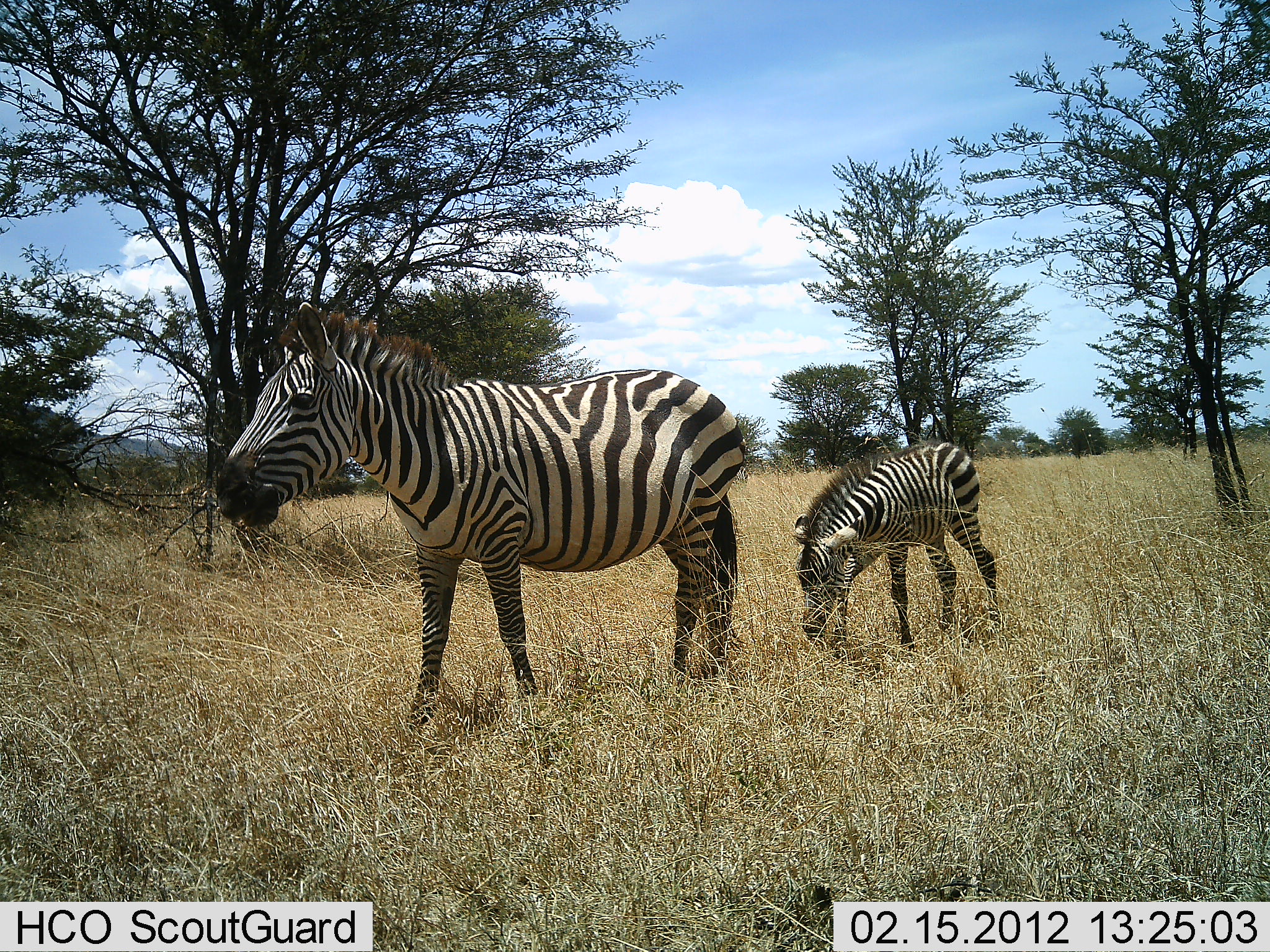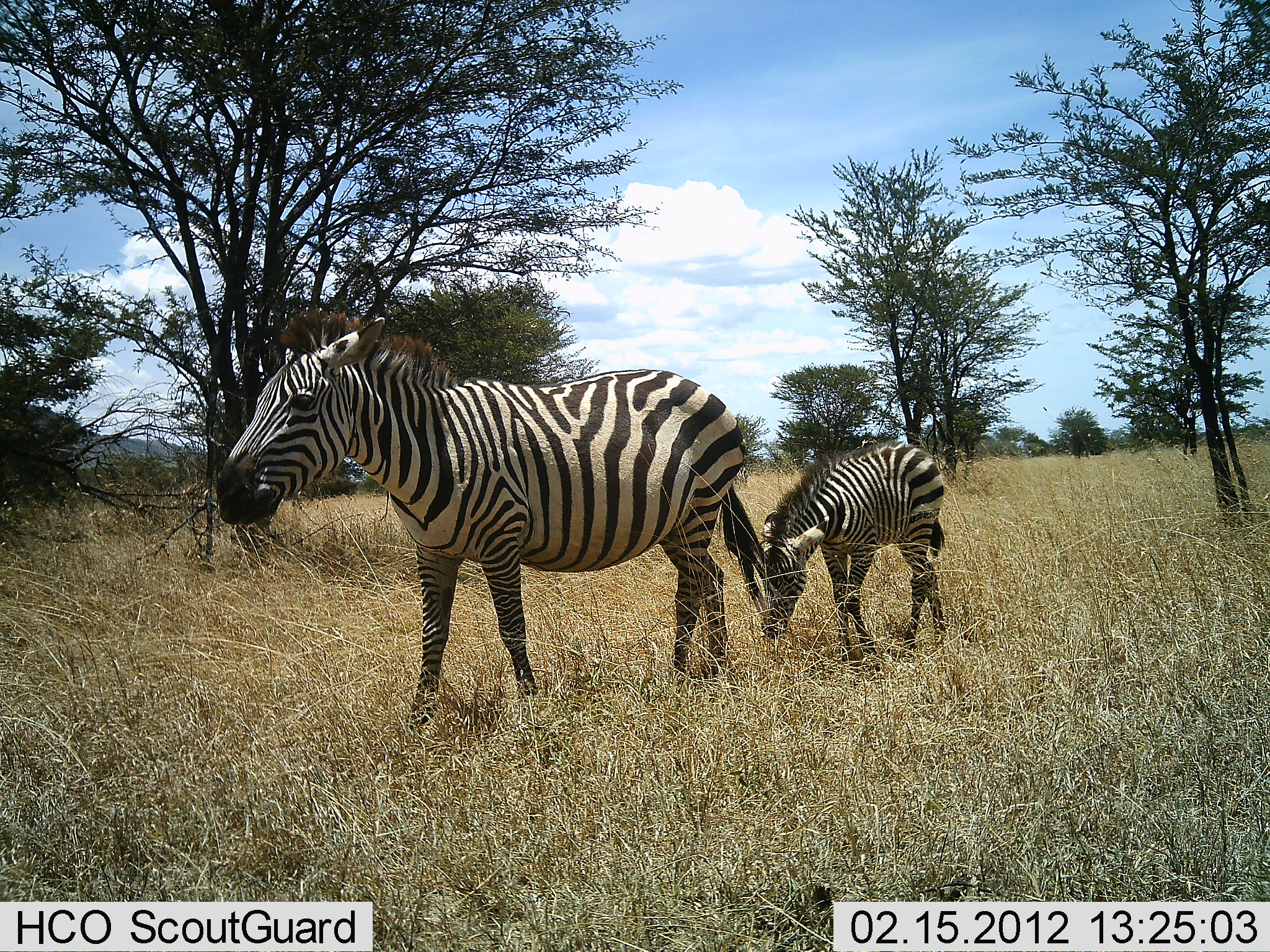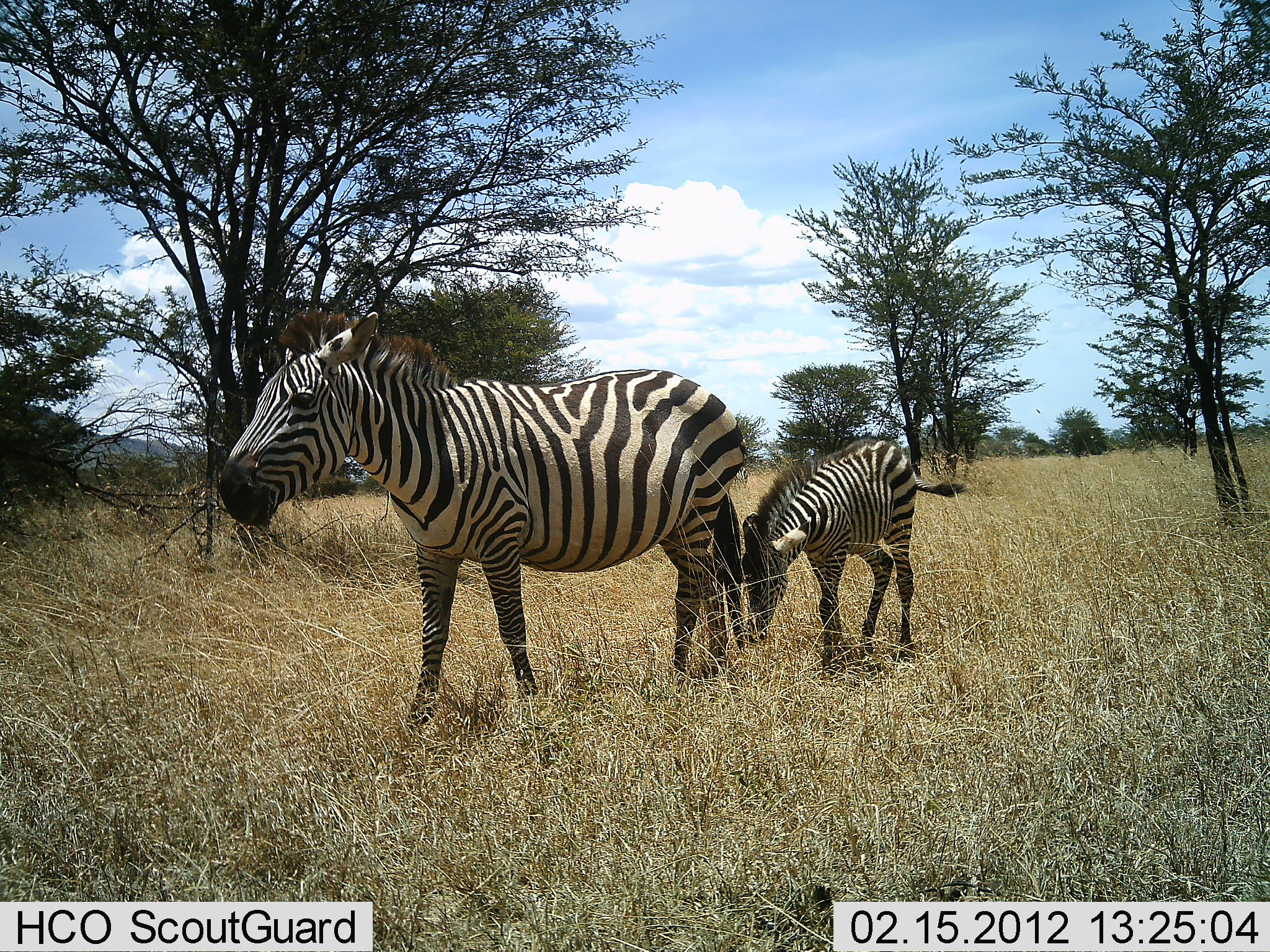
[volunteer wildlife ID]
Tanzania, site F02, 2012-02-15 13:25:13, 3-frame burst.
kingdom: Animalia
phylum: Chordata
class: Mammalia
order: Perissodactyla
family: Equidae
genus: Equus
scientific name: Equus quagga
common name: plains zebra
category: zebra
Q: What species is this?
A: Zebra (plains zebra) (Equus quagga).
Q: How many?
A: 2.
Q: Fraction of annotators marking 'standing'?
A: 69%.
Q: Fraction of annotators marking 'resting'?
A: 6%.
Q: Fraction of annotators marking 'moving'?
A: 56%.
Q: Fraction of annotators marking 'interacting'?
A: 0%.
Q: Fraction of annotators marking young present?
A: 100%.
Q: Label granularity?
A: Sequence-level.